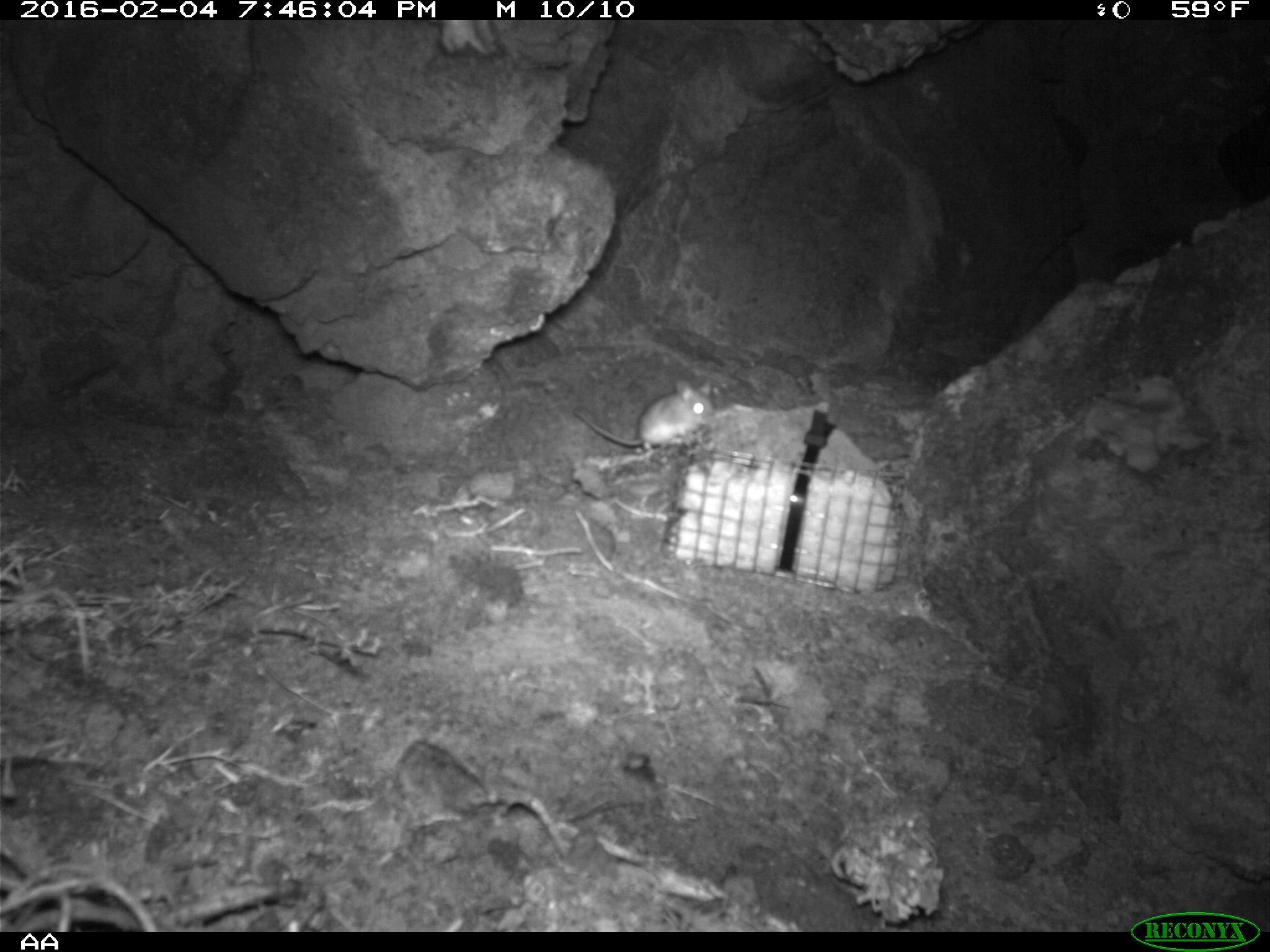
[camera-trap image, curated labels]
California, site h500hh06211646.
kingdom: Animalia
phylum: Chordata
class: Mammalia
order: Rodentia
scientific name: Rodentia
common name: rodent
Rodent (Rodentia).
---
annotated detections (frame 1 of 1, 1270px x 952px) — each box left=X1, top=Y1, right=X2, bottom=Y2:
rodent: left=571, top=379, right=717, bottom=464